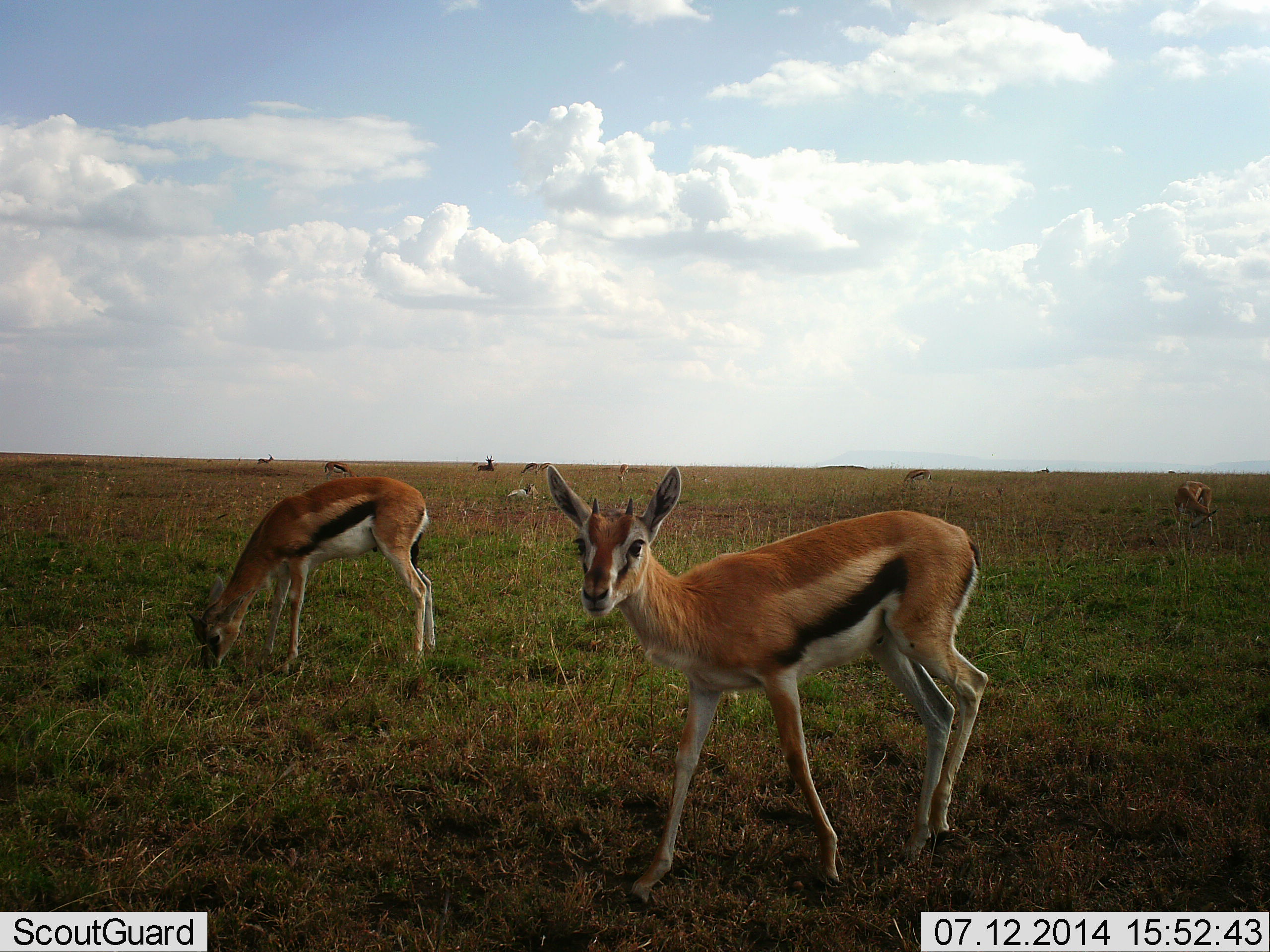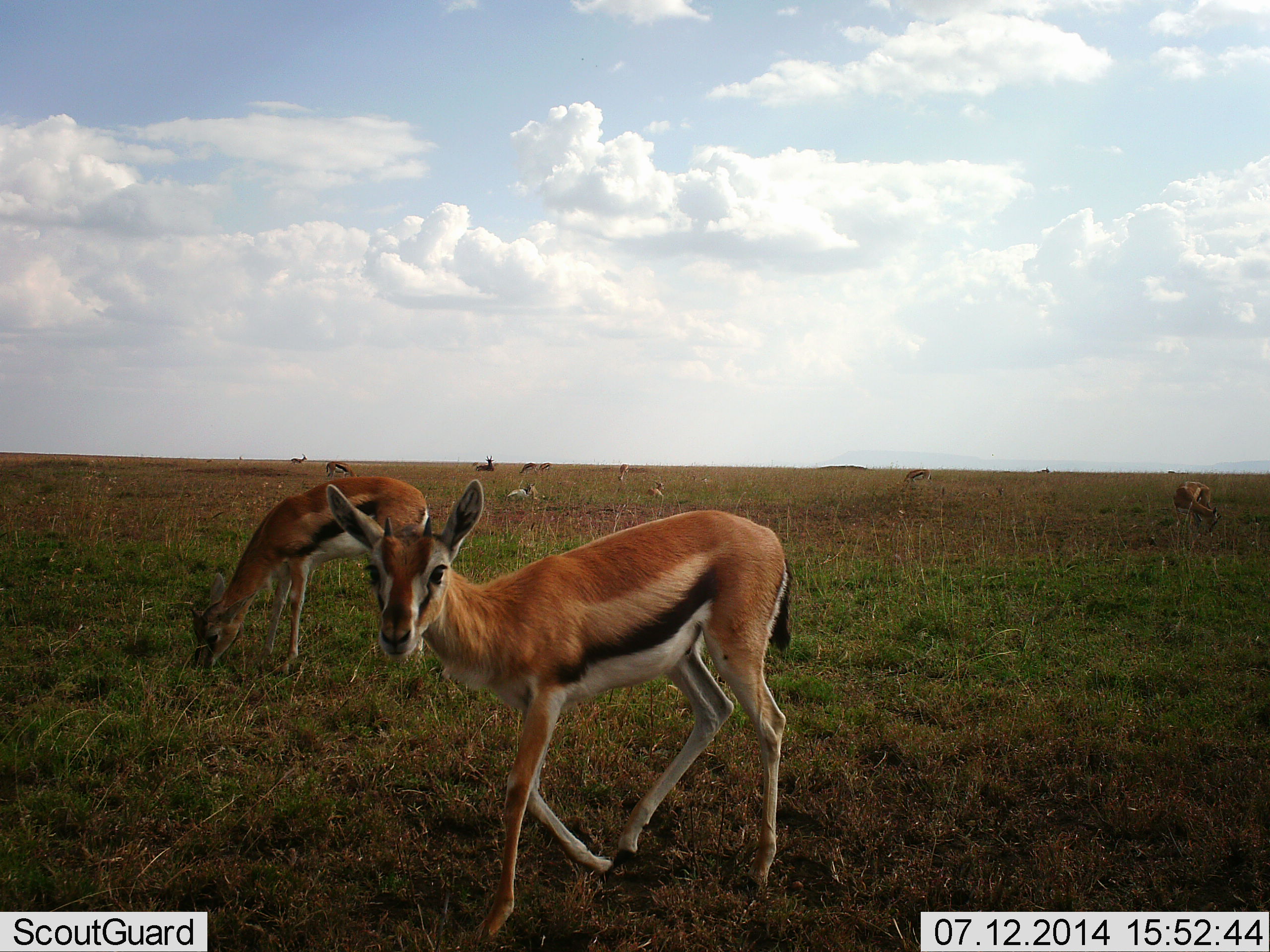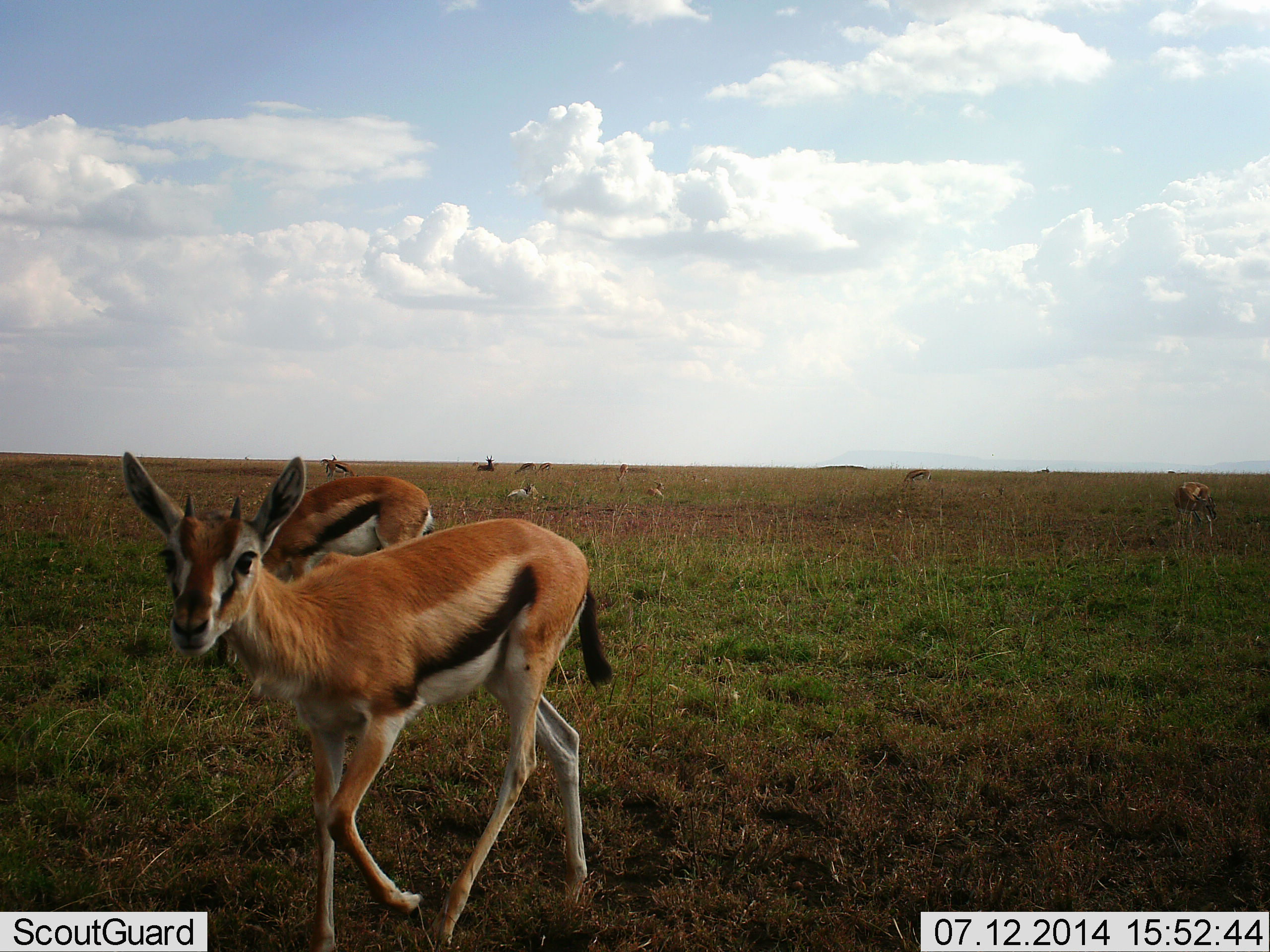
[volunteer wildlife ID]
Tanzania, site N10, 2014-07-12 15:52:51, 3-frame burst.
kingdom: Animalia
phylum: Chordata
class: Mammalia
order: Artiodactyla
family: Bovidae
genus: Eudorcas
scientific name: Eudorcas thomsonii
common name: thomson's gazelle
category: gazellethomsons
Gazellethomsons (thomson's gazelle) (Eudorcas thomsonii), count 8. Behavior (volunteer vote fractions): standing 50%, resting 20%, moving 80%, interacting 0%. Young present (vote fraction): 0%. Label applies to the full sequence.